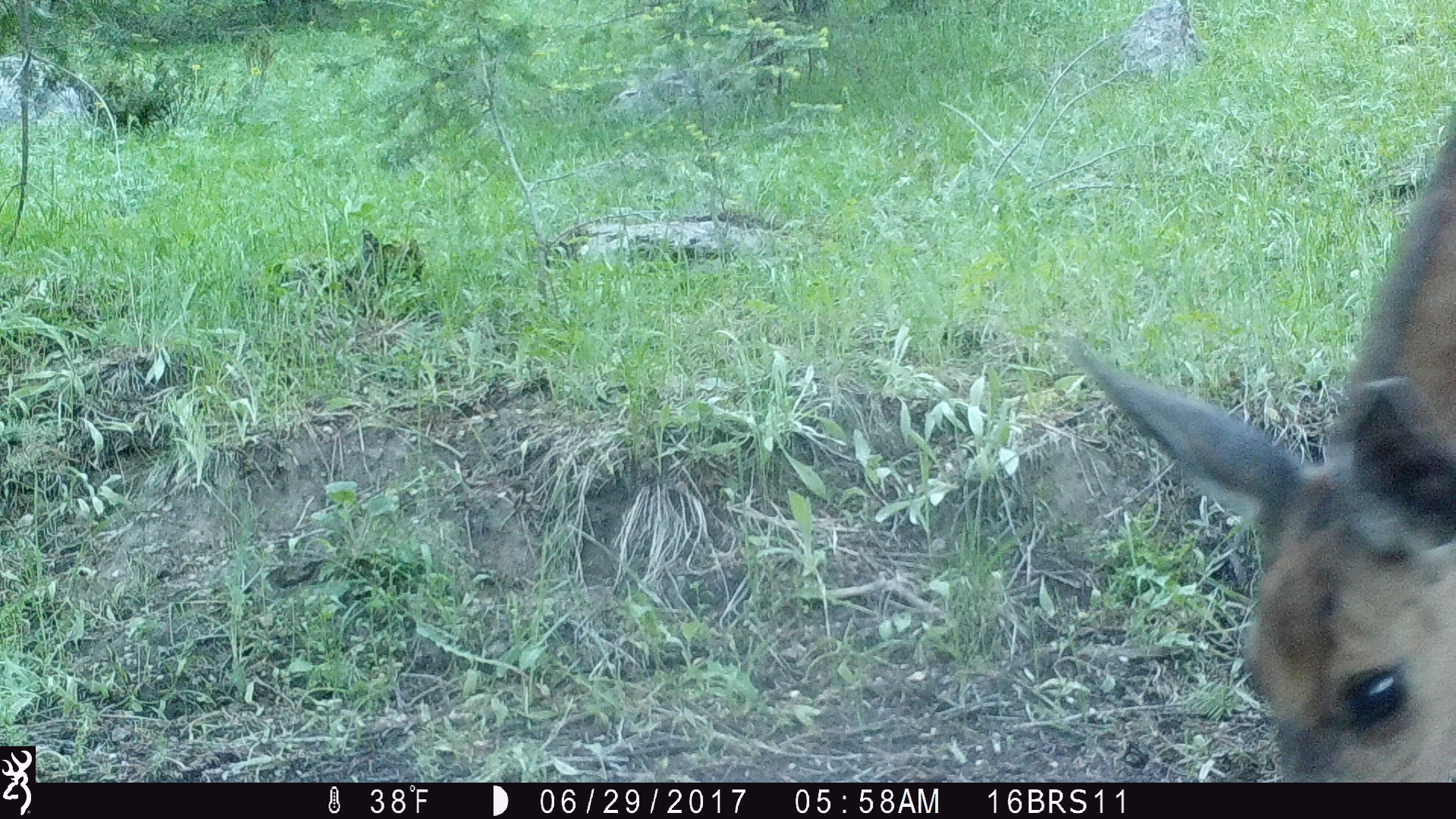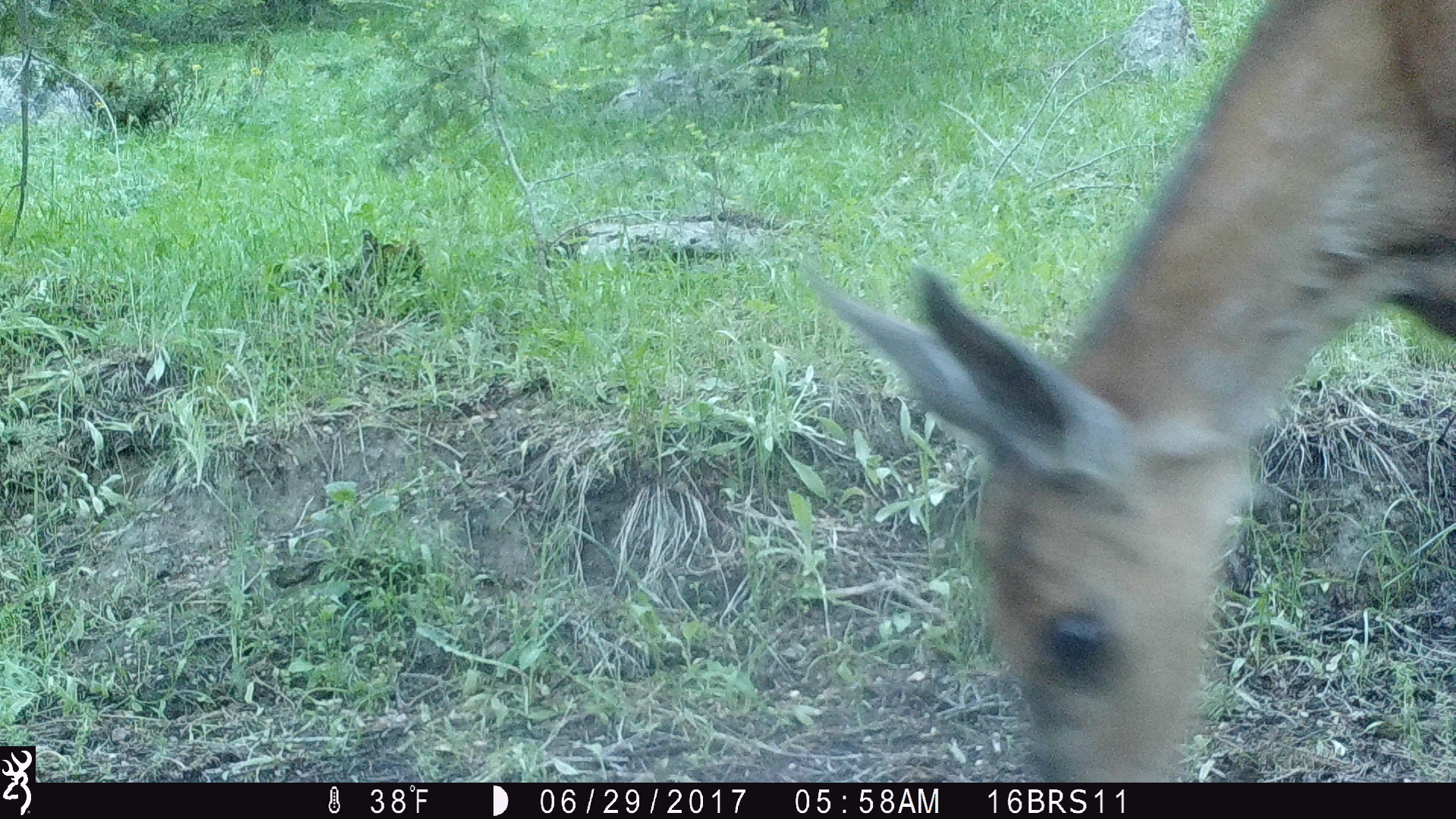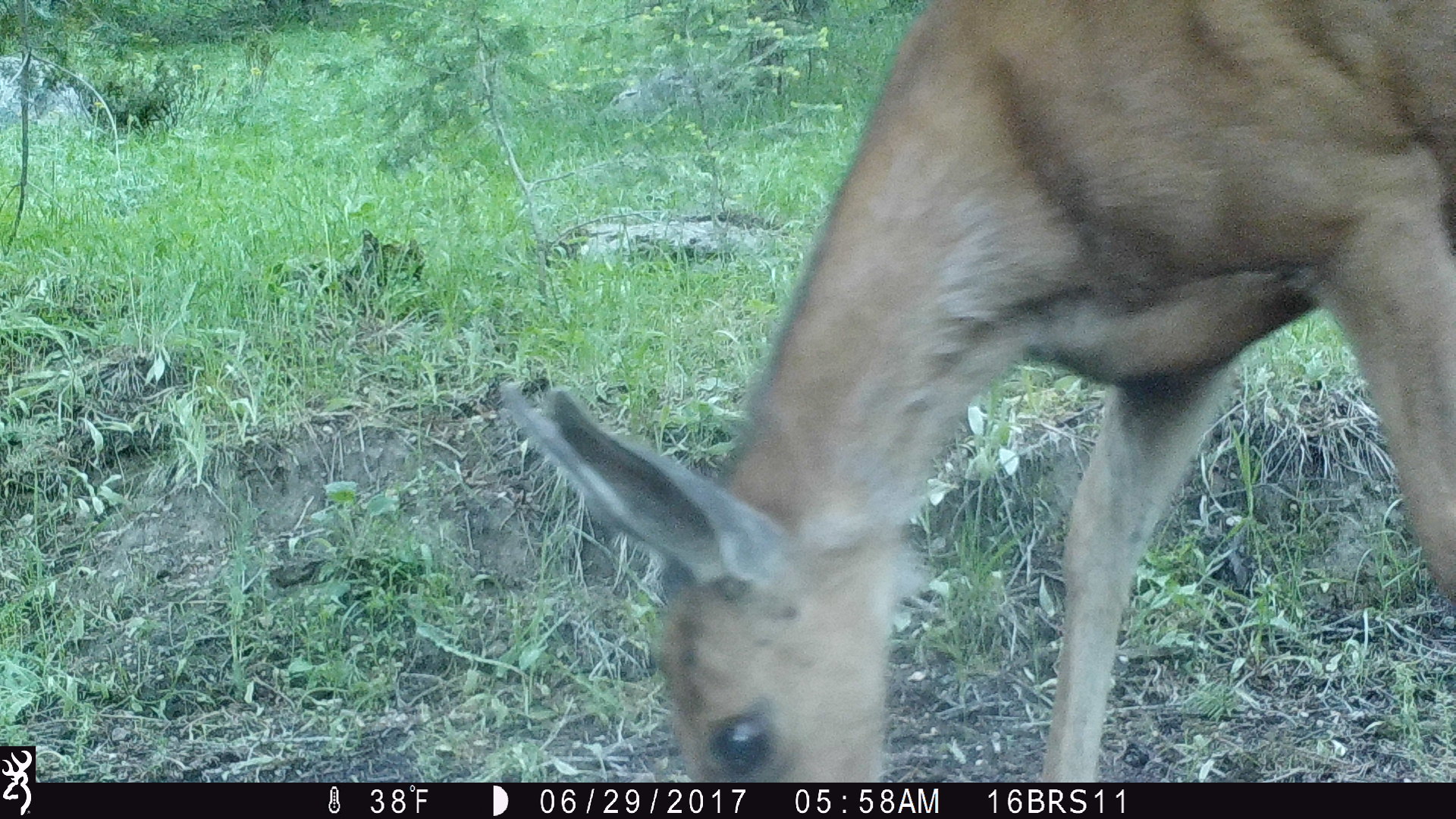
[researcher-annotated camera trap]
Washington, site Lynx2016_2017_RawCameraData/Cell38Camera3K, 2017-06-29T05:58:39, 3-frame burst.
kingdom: Animalia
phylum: Chordata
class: Mammalia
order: Artiodactyla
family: Cervidae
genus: Odocoileus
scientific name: Odocoileus hemionus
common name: mule deer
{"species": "Odocoileus hemionus (mule deer)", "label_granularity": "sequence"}